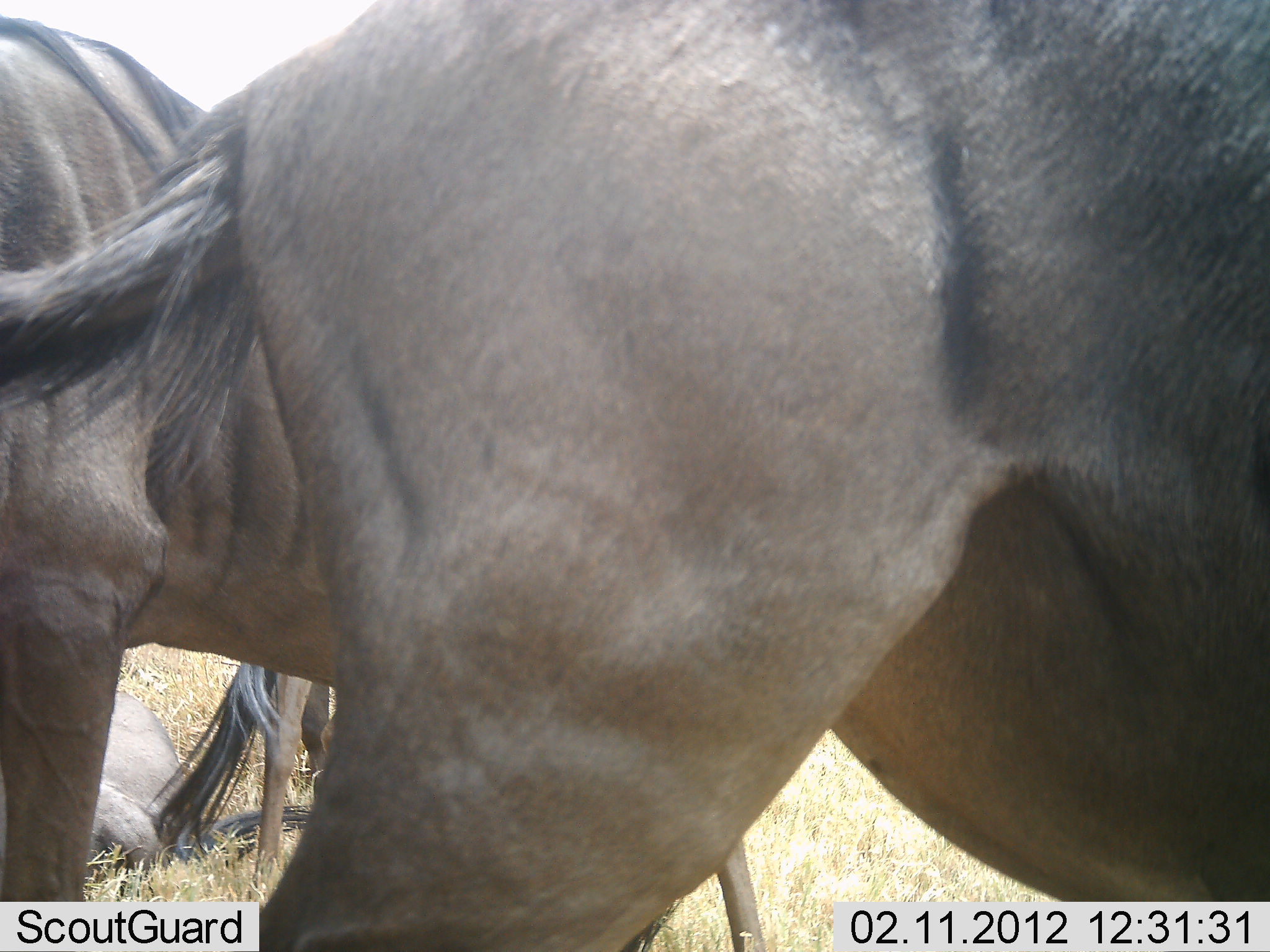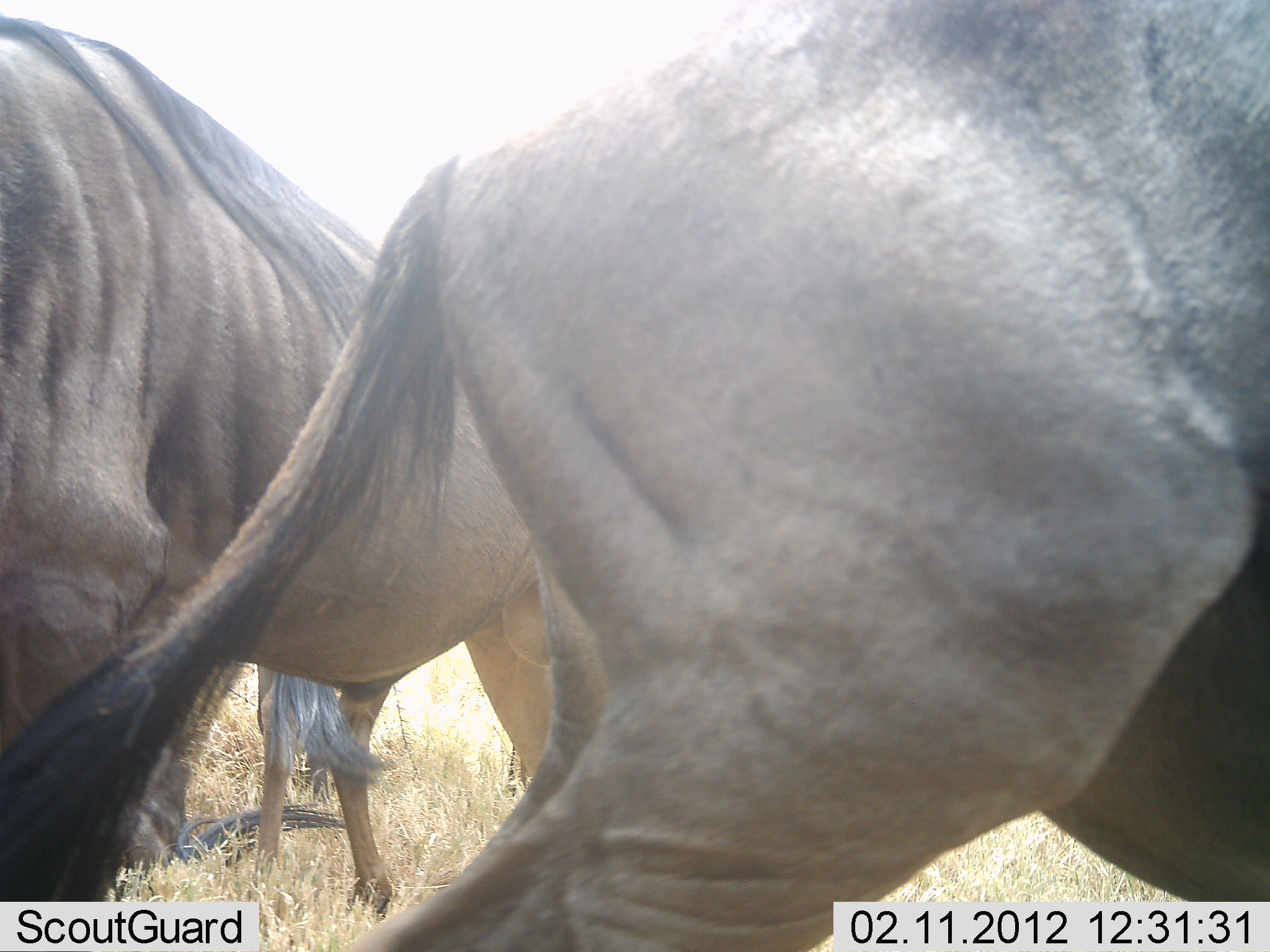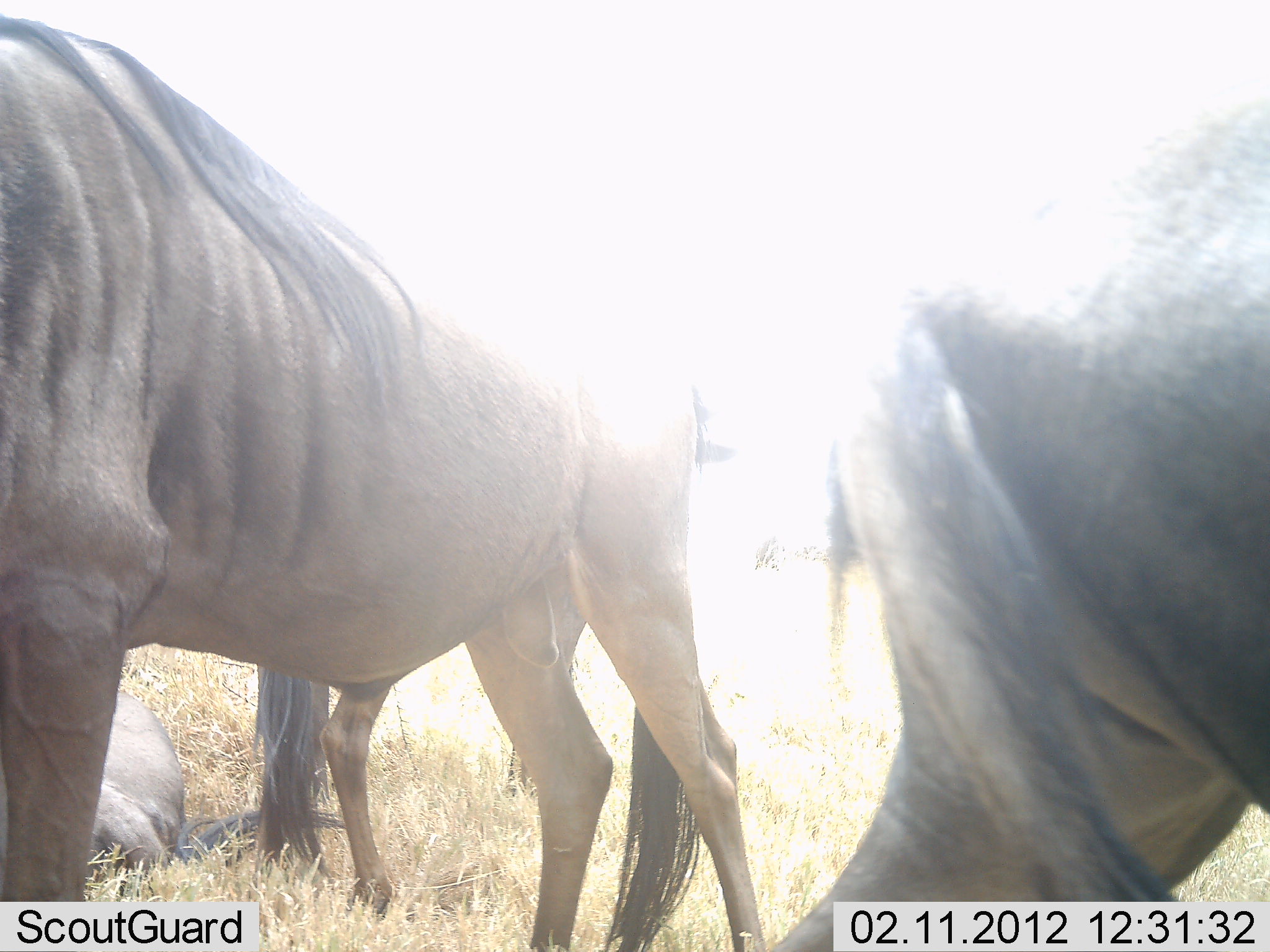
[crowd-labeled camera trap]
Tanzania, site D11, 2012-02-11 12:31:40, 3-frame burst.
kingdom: Animalia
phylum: Chordata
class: Mammalia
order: Artiodactyla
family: Bovidae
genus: Connochaetes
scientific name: Connochaetes taurinus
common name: blue wildebeest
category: wildebeest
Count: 3.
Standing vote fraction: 83%.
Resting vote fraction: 43%.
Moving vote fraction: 57%.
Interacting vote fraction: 0%.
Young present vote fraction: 4%.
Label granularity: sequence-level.